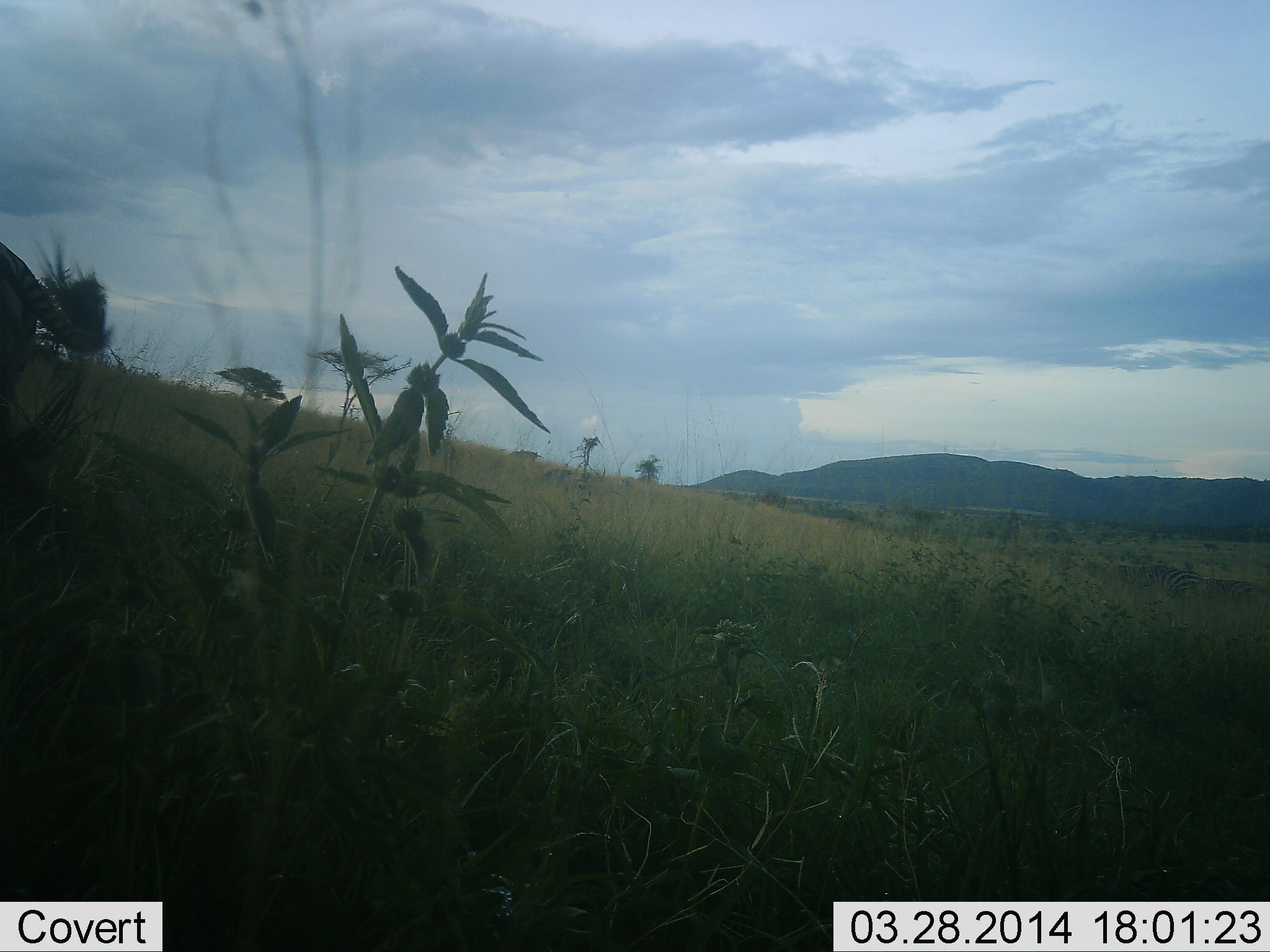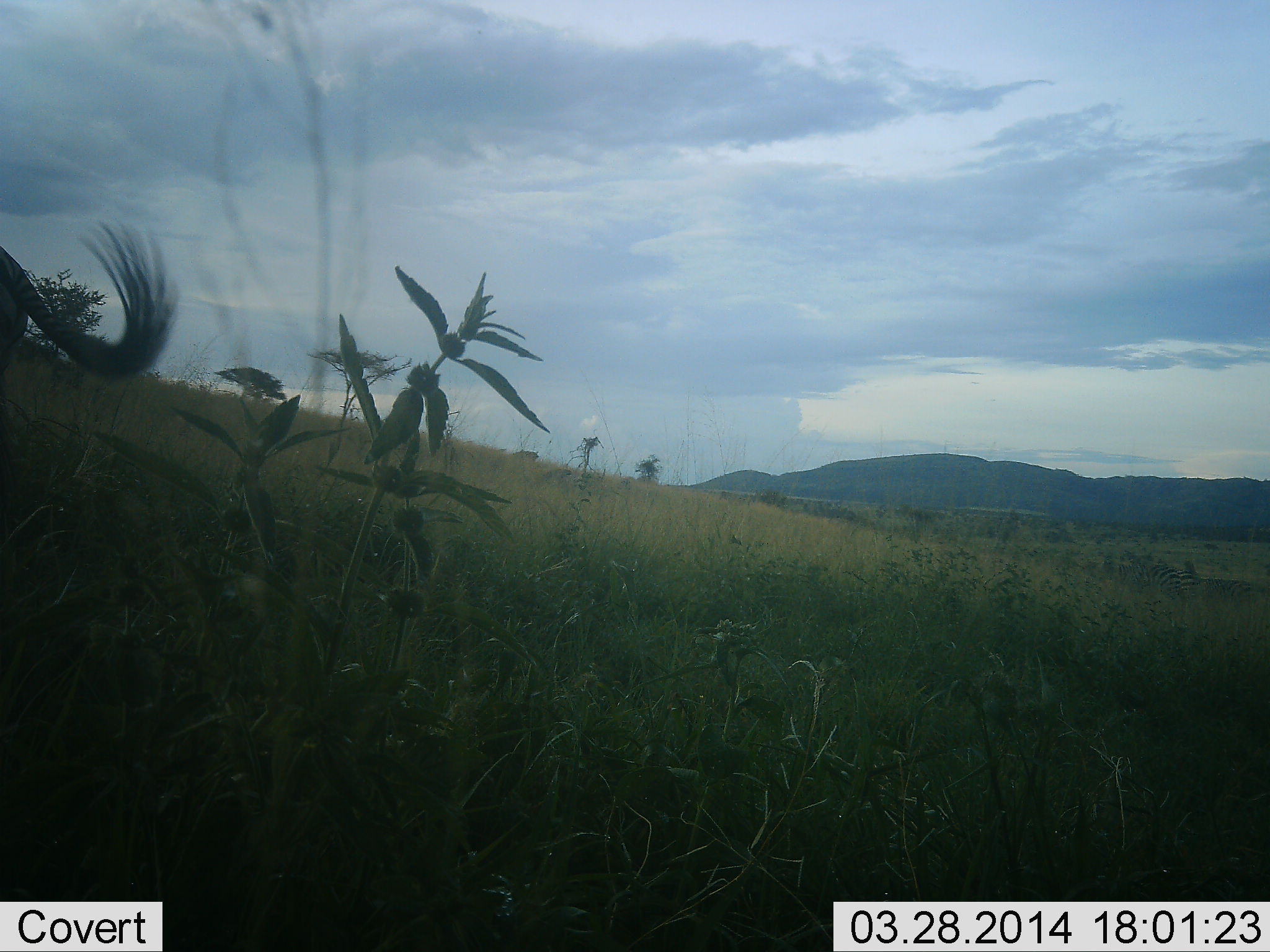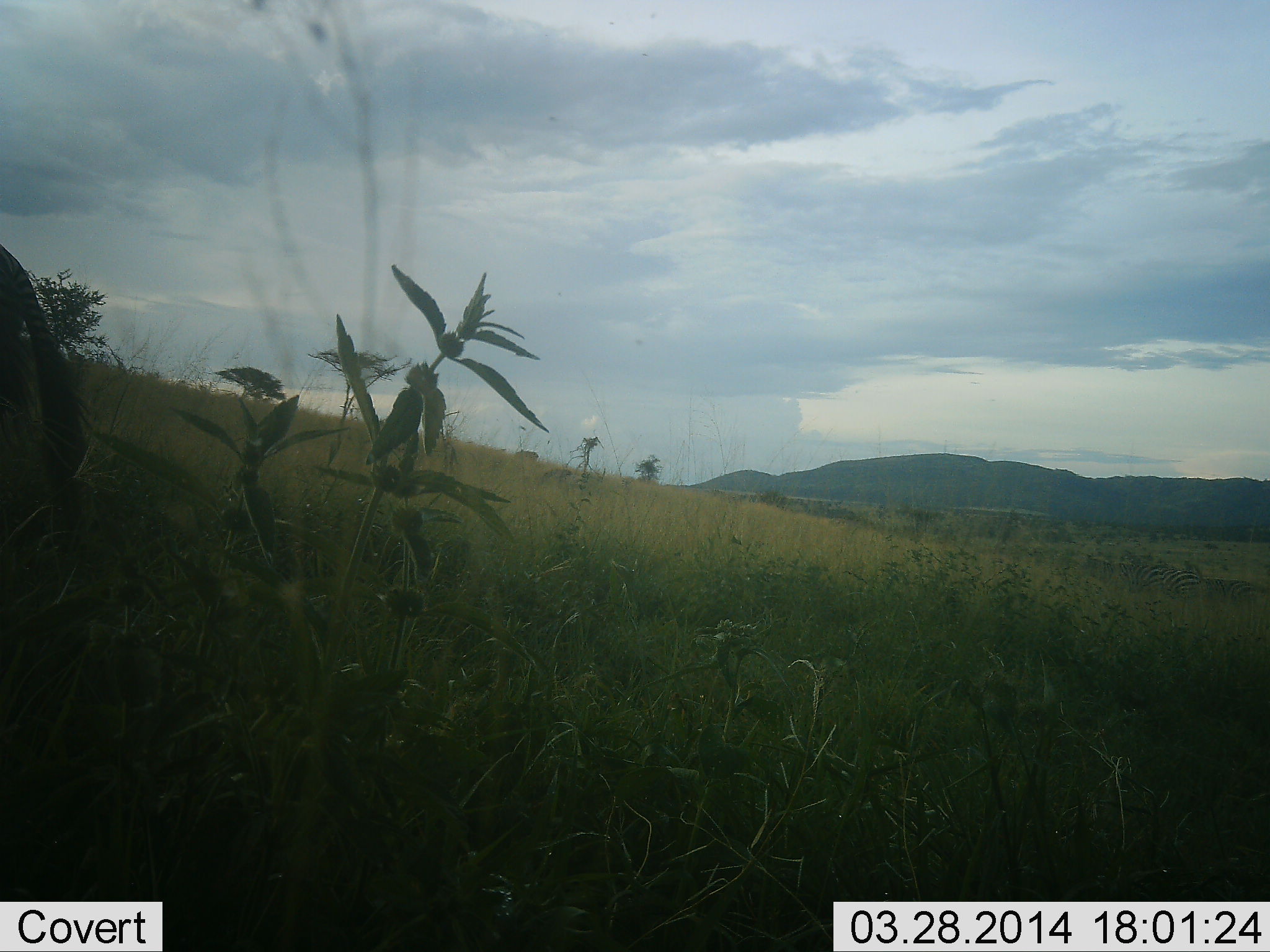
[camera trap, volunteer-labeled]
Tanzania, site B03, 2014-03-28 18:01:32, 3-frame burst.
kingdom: Animalia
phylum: Chordata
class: Mammalia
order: Artiodactyla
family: Bovidae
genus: Connochaetes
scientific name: Connochaetes taurinus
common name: blue wildebeest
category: wildebeest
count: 1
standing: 100%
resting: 0%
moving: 0%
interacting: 0%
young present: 0%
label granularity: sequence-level